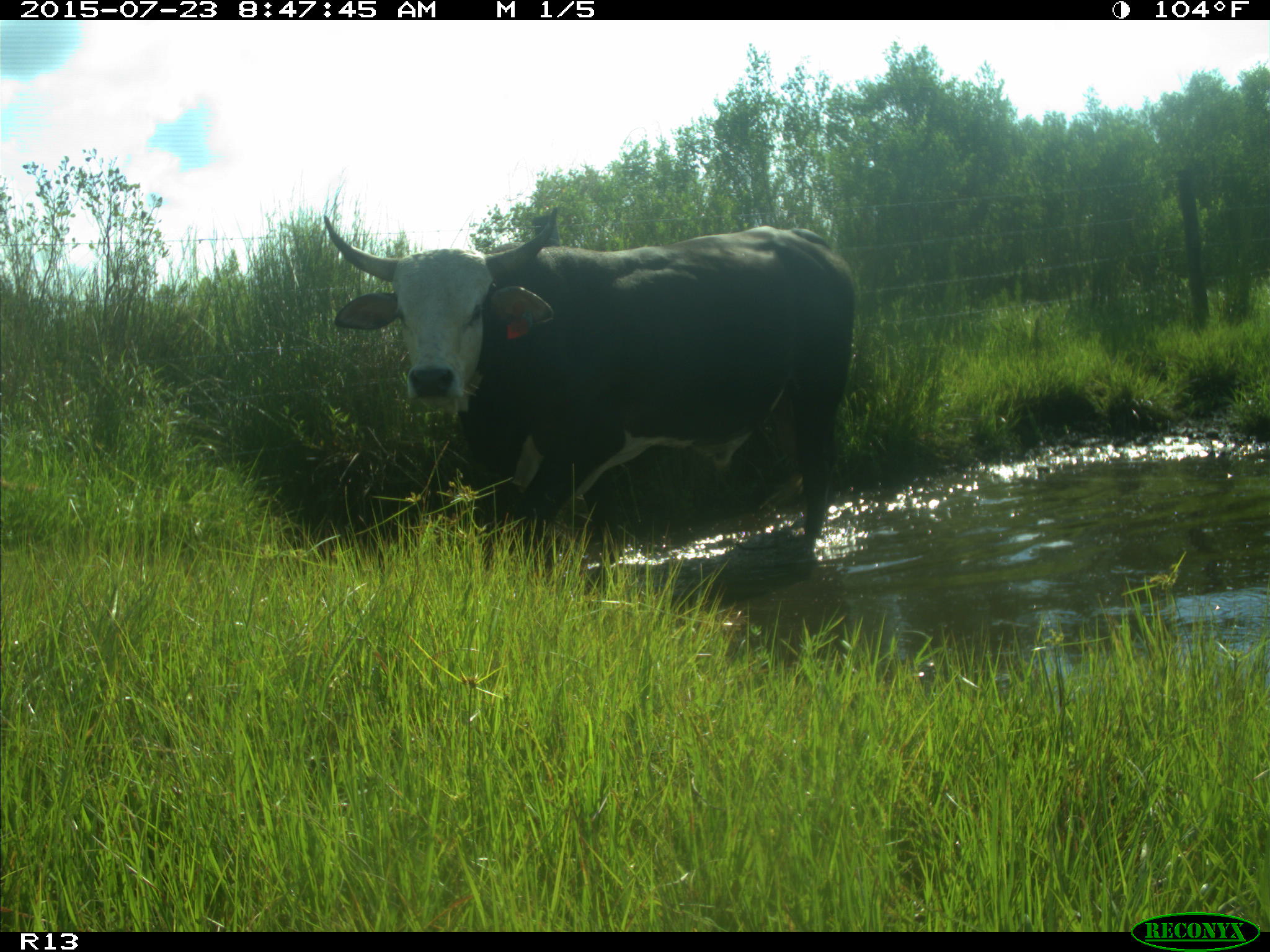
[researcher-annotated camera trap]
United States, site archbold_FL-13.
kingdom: Animalia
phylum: Chordata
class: Mammalia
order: Artiodactyla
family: Bovidae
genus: Bos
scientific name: Bos taurus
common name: domestic cow